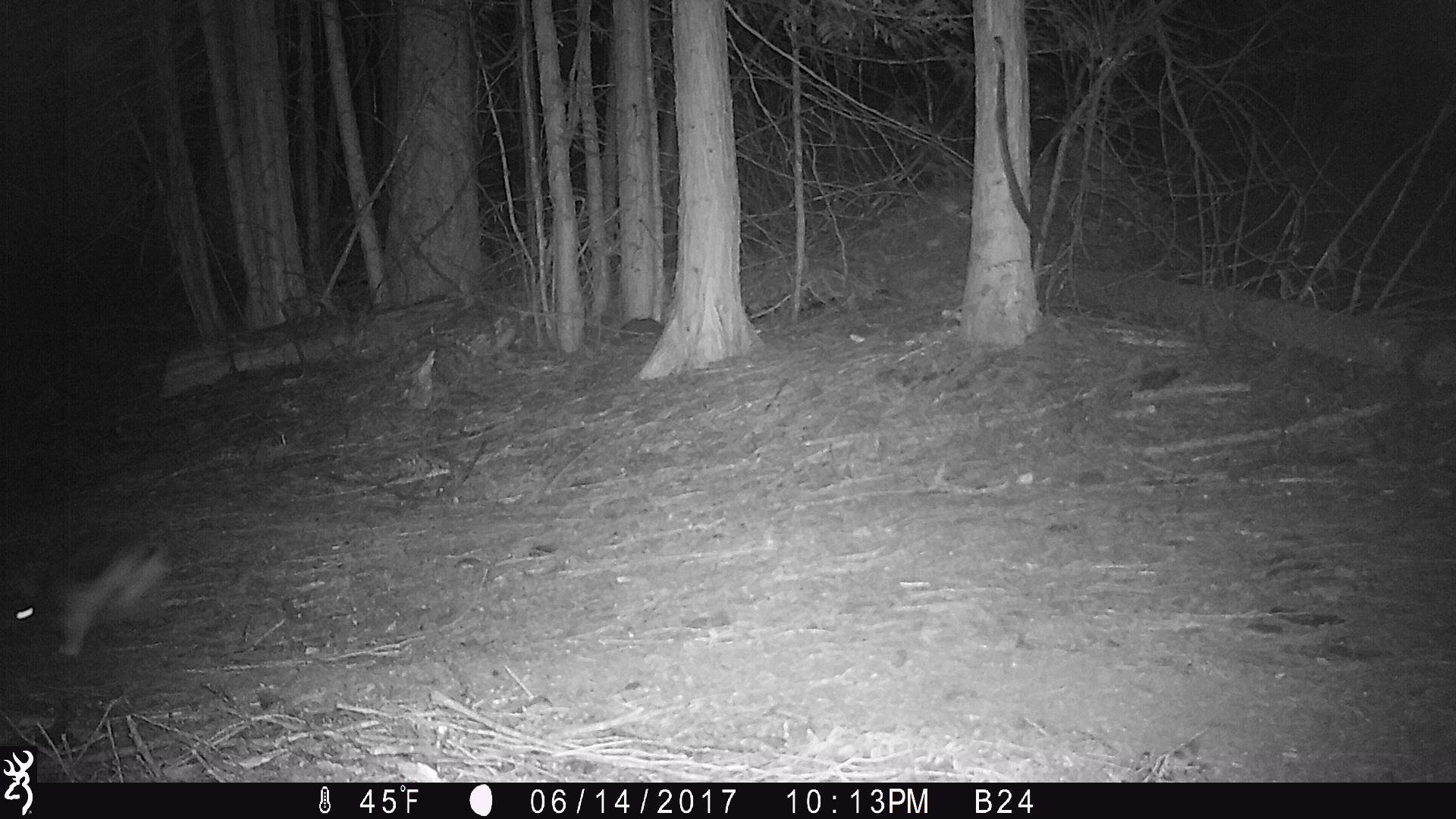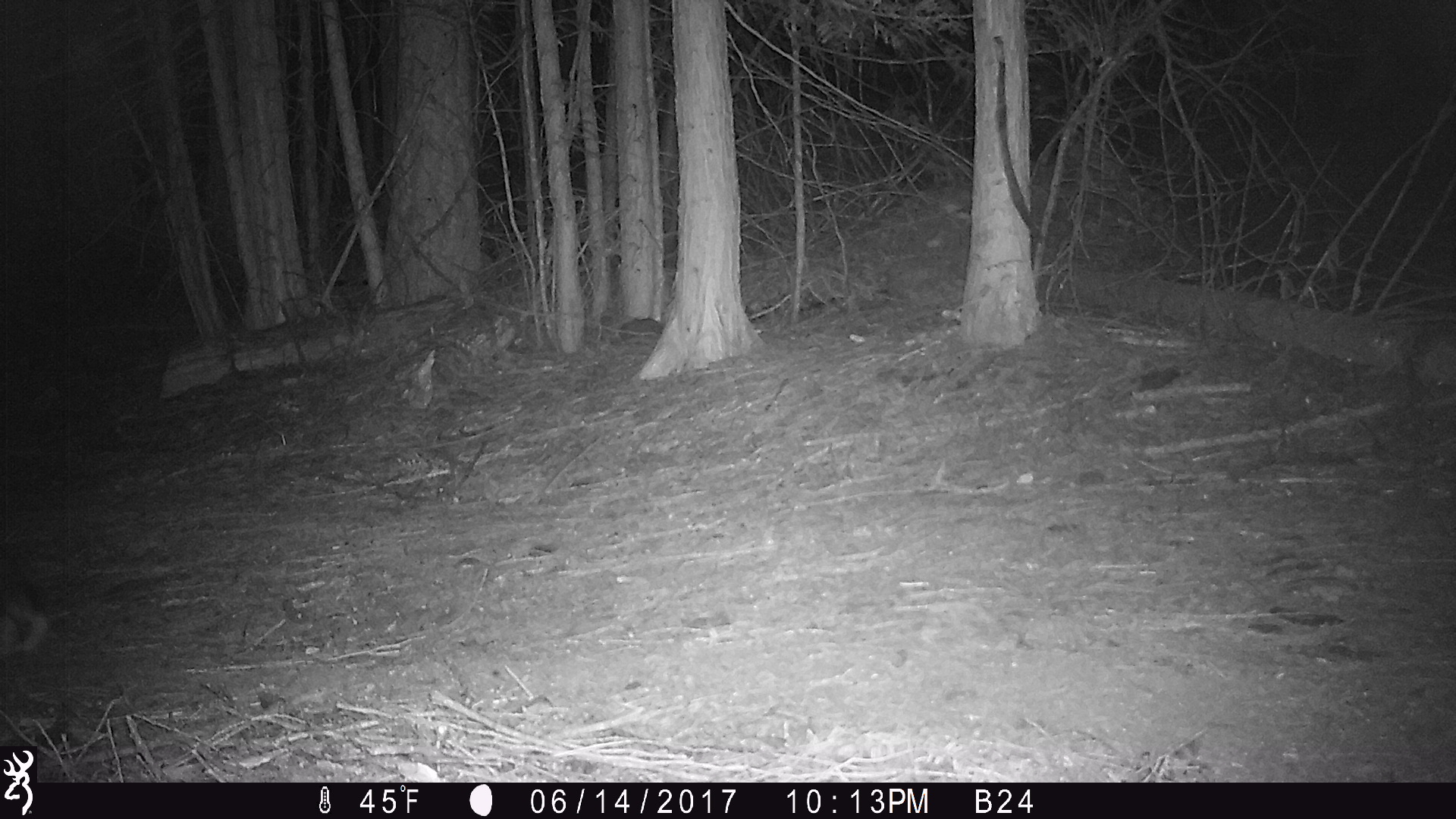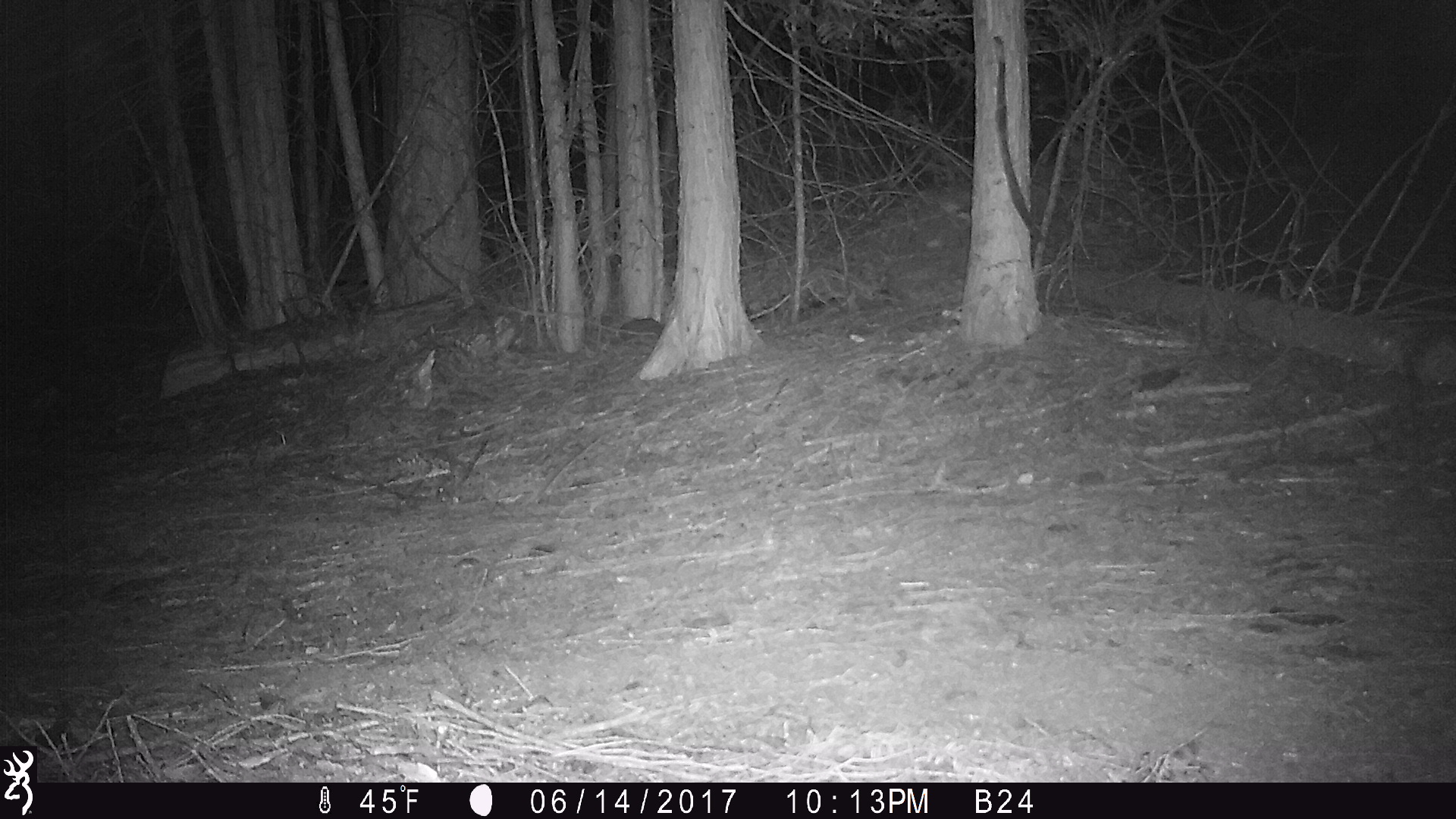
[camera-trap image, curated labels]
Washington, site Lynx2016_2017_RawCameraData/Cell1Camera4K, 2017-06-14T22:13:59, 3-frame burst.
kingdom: Animalia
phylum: Chordata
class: Mammalia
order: Lagomorpha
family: Leporidae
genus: Lepus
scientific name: Lepus americanus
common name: snowshoe hare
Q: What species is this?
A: Lepus americanus (snowshoe hare).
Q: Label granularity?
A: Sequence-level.